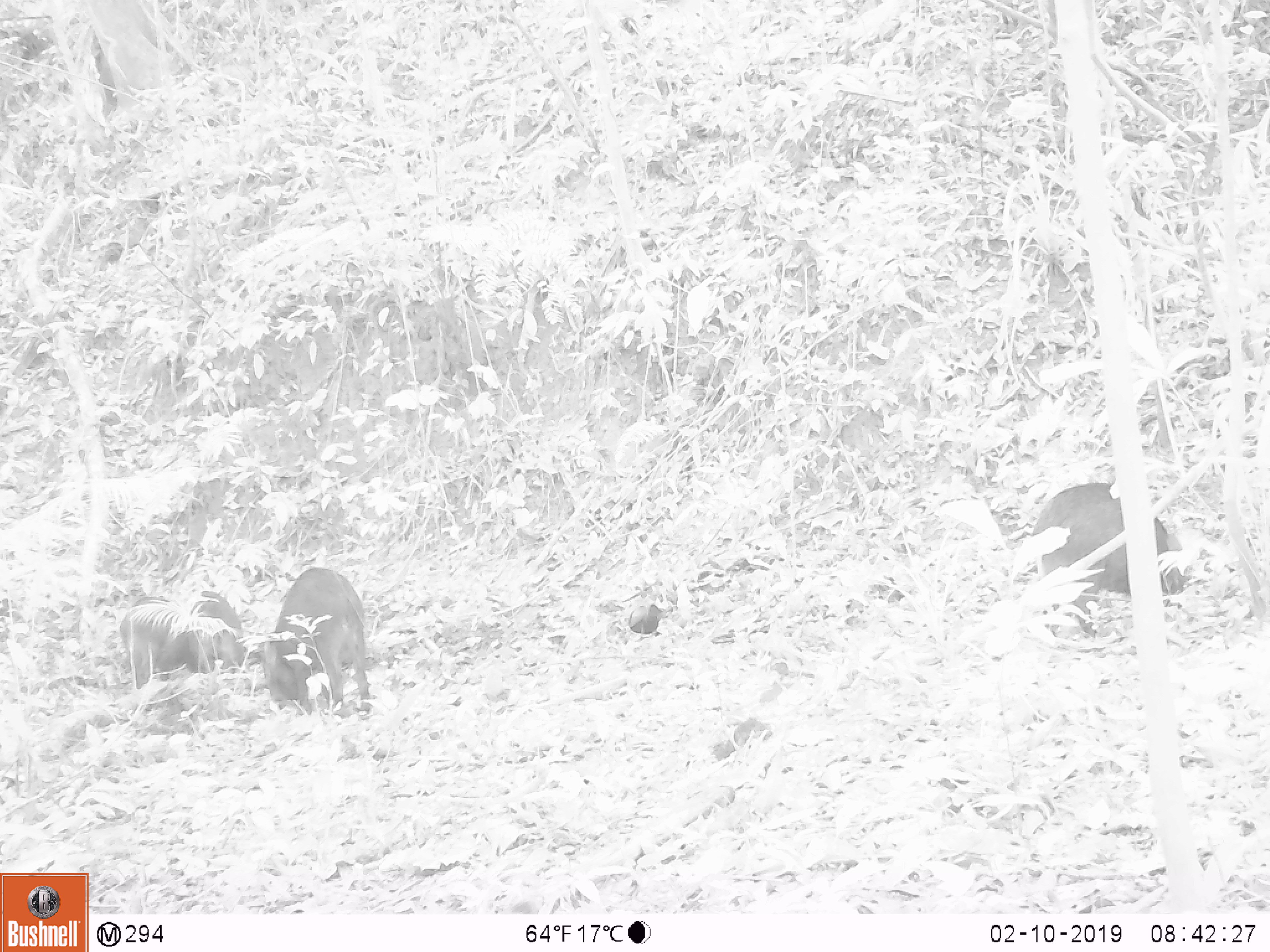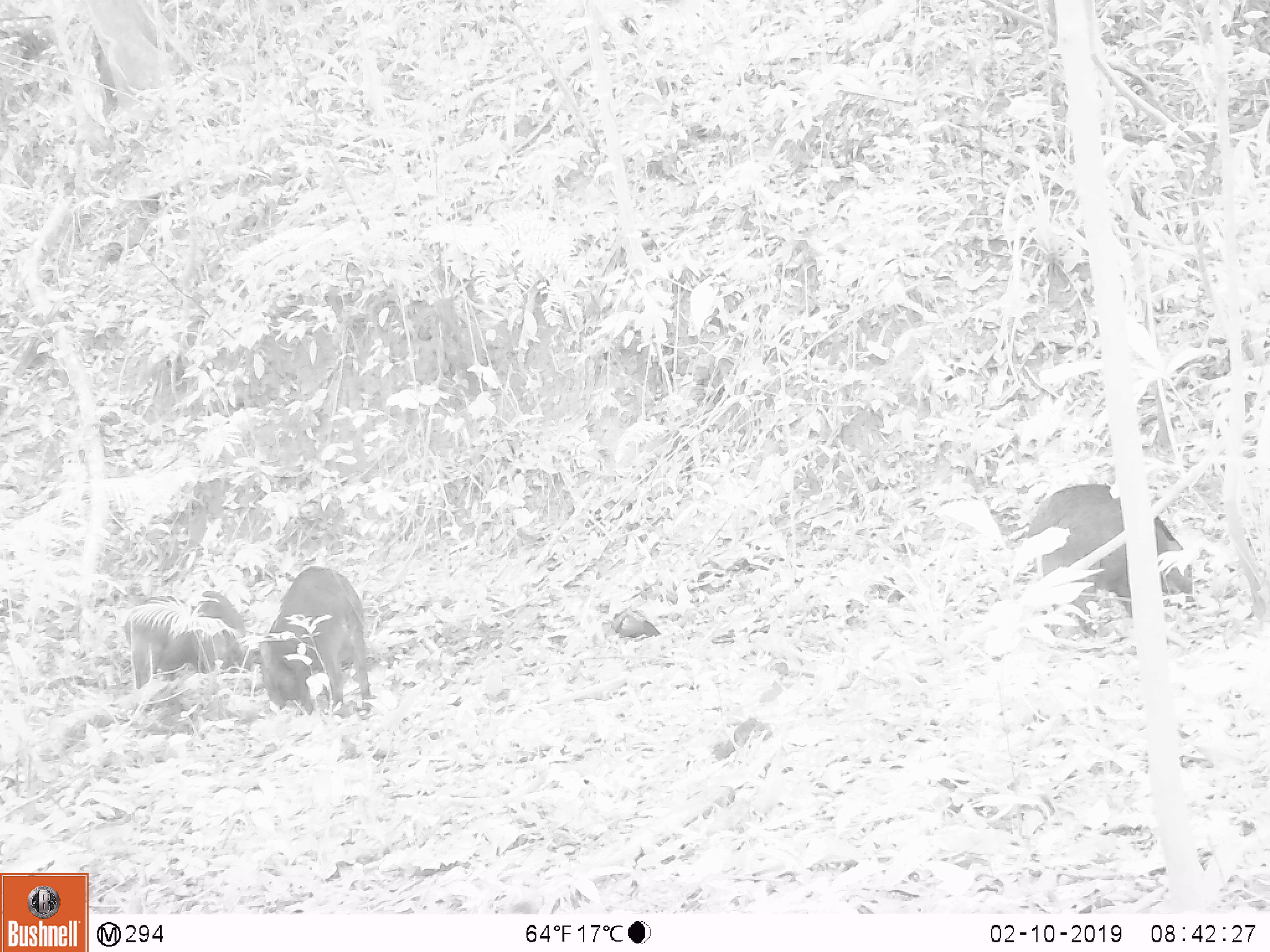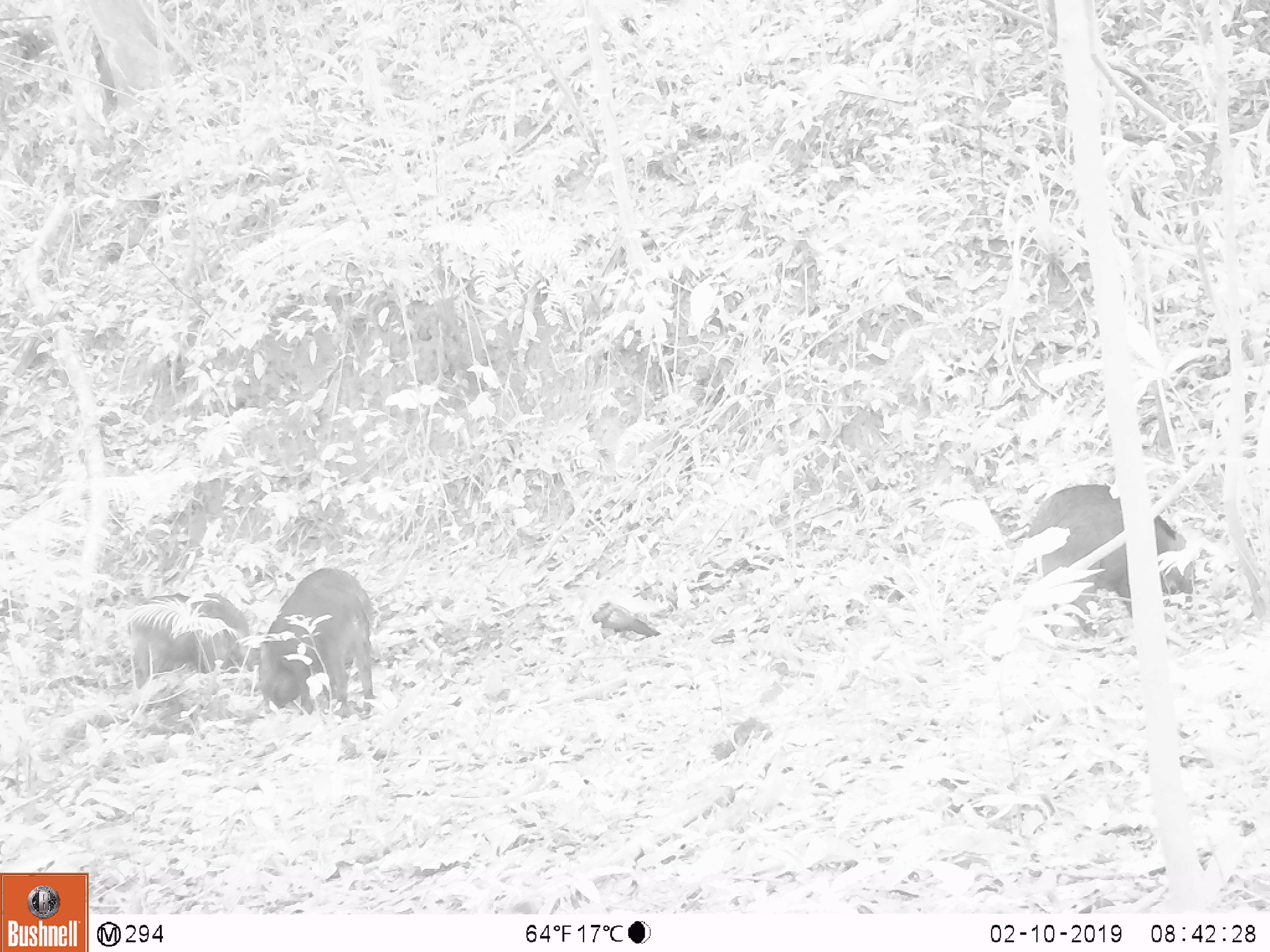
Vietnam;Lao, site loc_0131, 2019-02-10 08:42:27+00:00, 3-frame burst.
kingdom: Animalia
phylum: Chordata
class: Mammalia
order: Artiodactyla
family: Suidae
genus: Sus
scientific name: Sus scrofa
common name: eurasian wild pig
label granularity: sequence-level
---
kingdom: Animalia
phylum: Chordata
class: Aves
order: Galliformes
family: Phasianidae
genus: Gallus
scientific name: Gallus gallus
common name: red junglefowl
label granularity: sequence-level